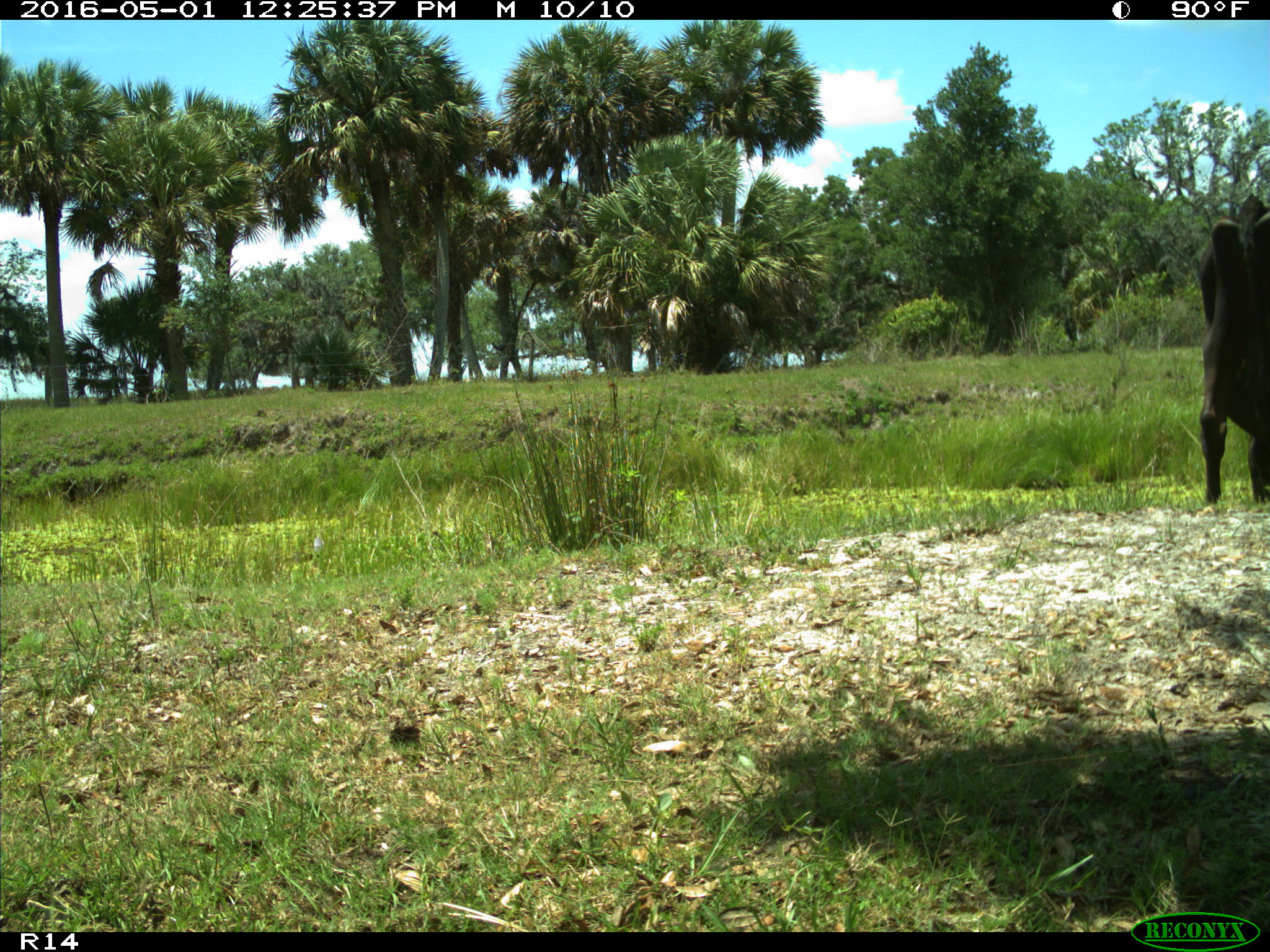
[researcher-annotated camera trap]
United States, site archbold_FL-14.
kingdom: Animalia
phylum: Chordata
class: Mammalia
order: Artiodactyla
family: Bovidae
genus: Bos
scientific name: Bos taurus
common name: domestic cow